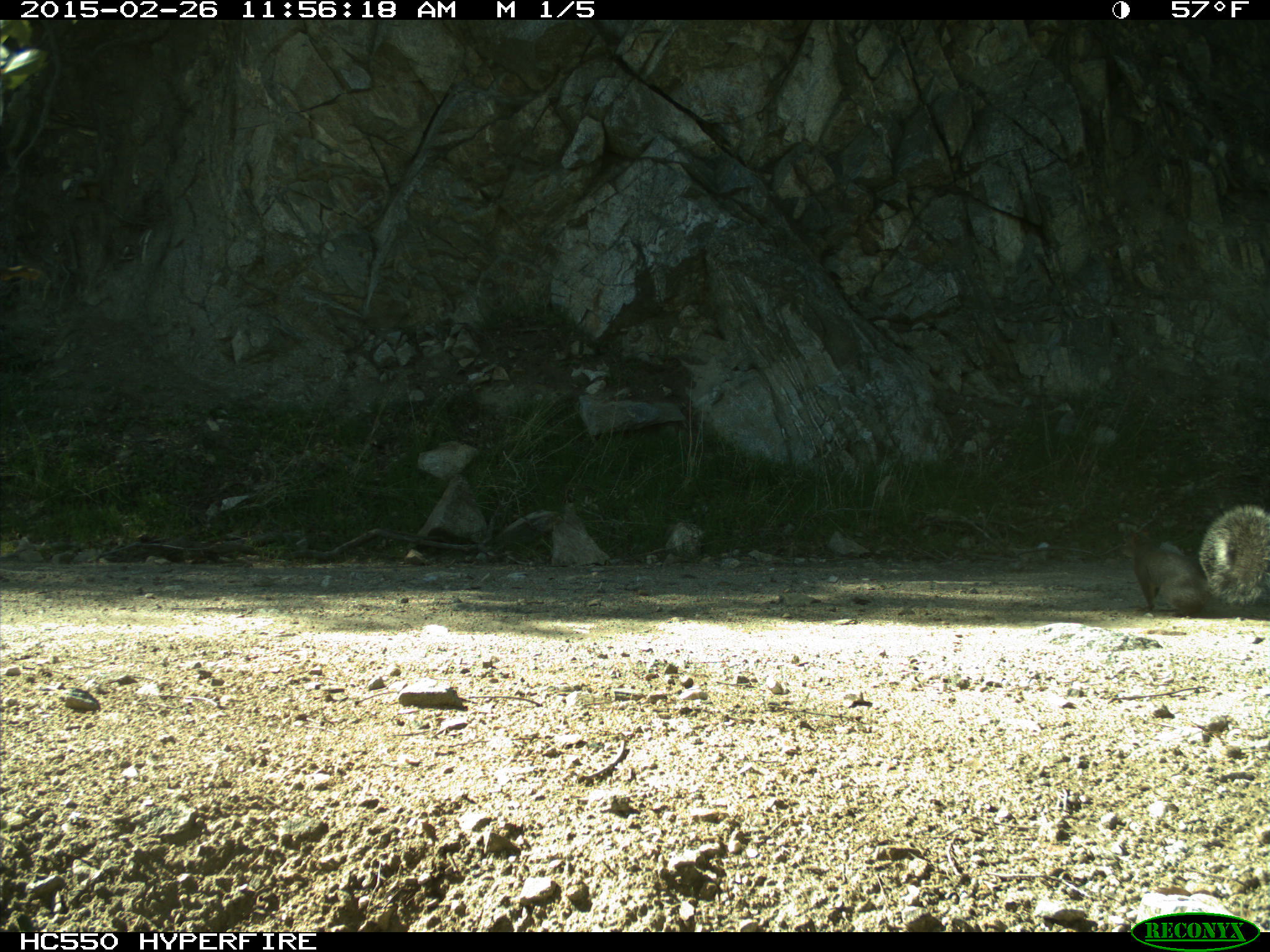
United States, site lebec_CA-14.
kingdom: Animalia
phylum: Chordata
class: Mammalia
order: Rodentia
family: Sciuridae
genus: Sciurus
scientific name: Sciurus carolinensis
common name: eastern gray squirrel